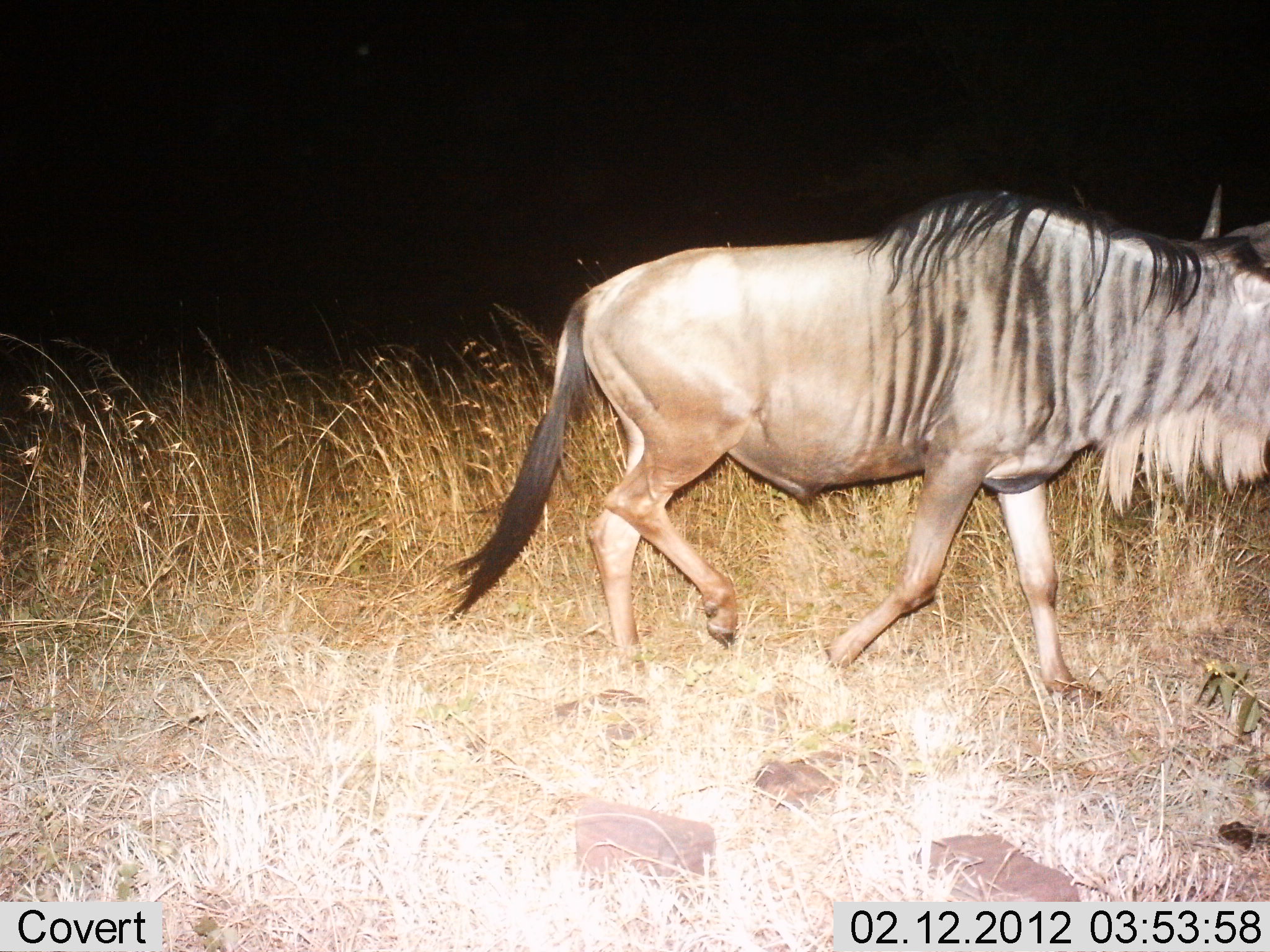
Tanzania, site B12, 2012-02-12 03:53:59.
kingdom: Animalia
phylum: Chordata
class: Mammalia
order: Artiodactyla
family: Bovidae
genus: Connochaetes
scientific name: Connochaetes taurinus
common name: blue wildebeest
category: wildebeest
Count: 1.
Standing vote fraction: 4%.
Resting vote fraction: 0%.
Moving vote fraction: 96%.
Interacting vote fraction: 0%.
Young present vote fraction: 0%.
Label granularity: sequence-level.